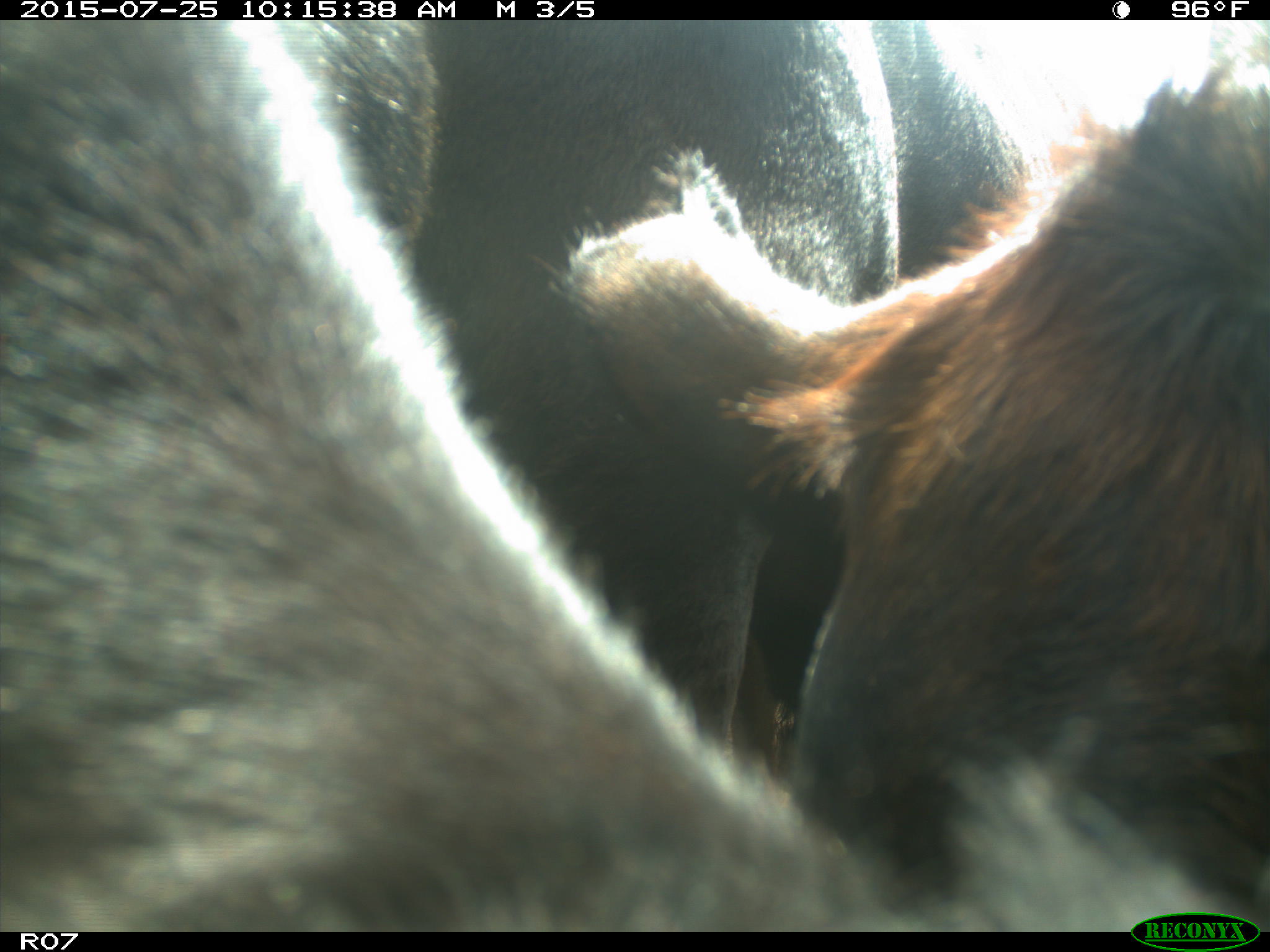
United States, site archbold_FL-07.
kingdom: Animalia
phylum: Chordata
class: Mammalia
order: Artiodactyla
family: Bovidae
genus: Bos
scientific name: Bos taurus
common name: domestic cow